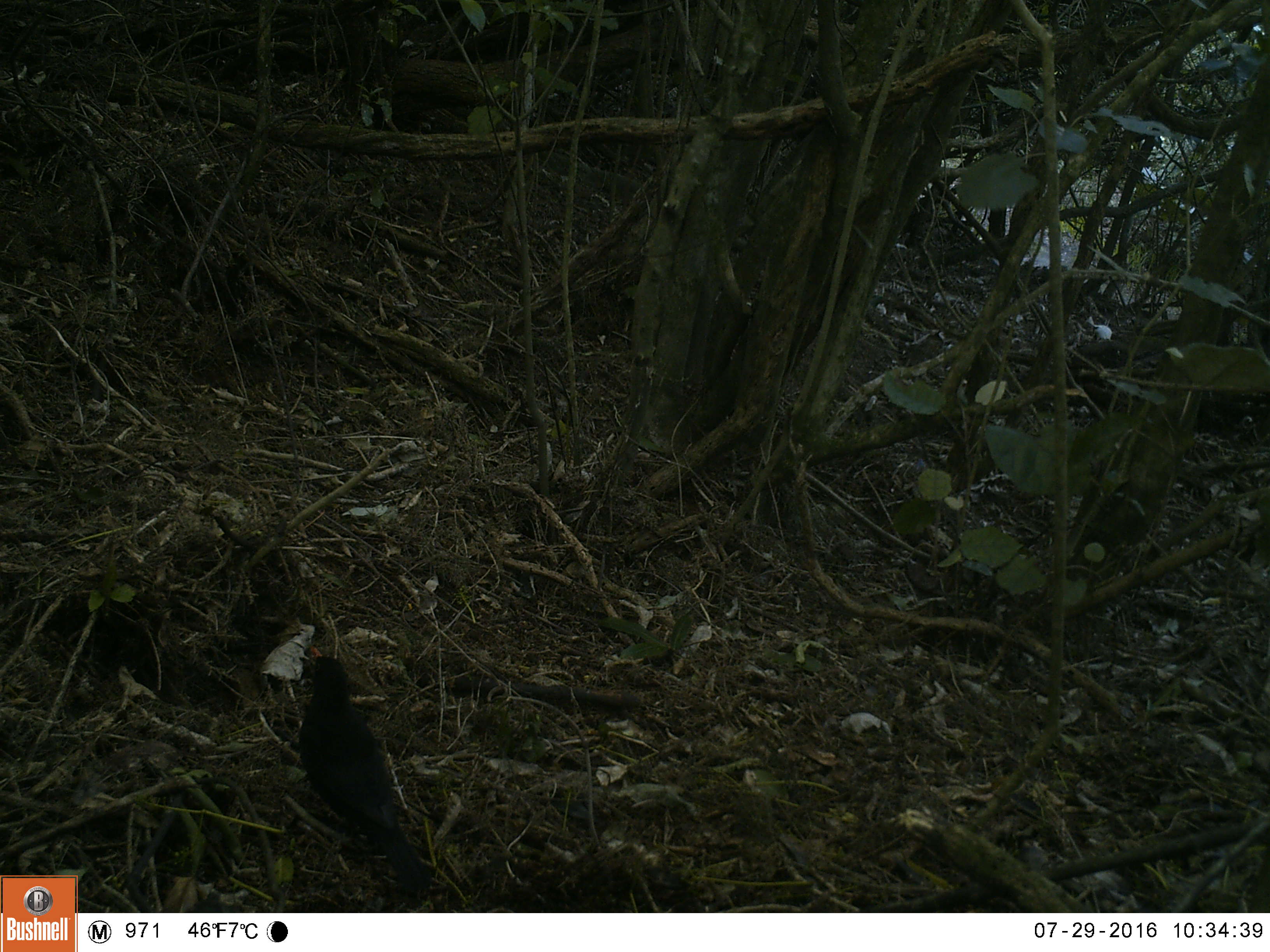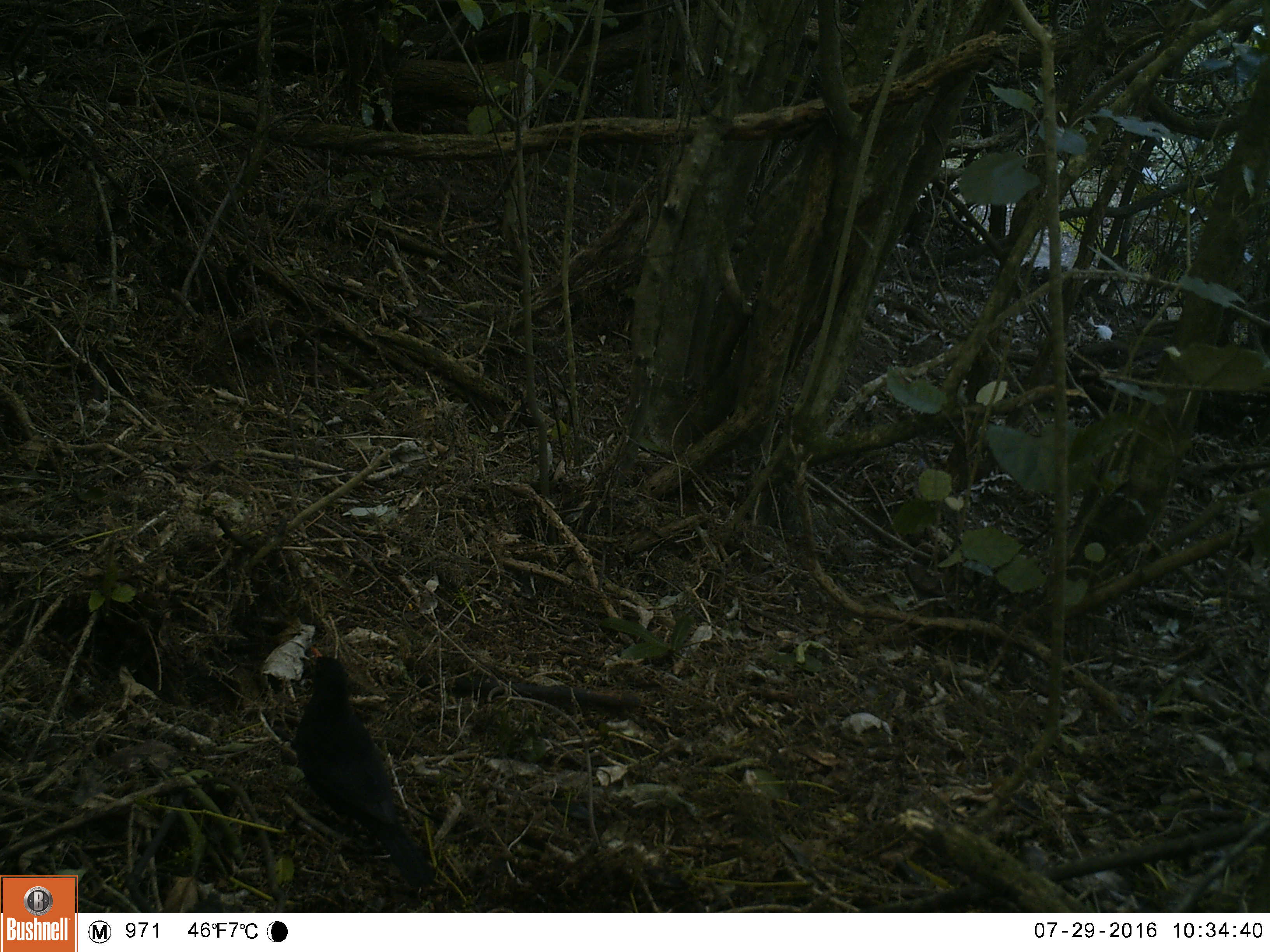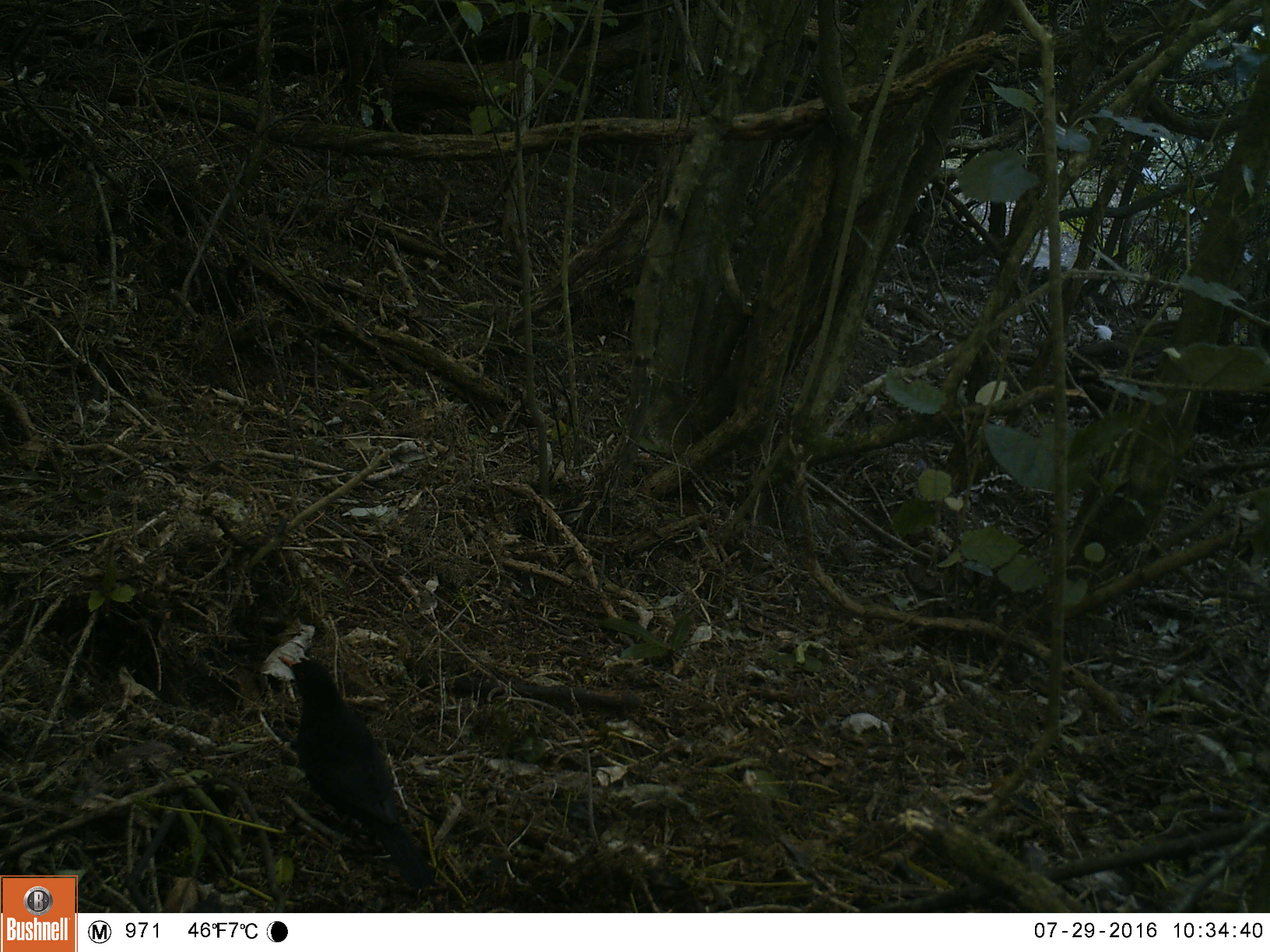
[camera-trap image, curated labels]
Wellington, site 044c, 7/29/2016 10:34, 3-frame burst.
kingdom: Animalia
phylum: Chordata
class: Aves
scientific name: Aves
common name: bird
Bird (Aves).